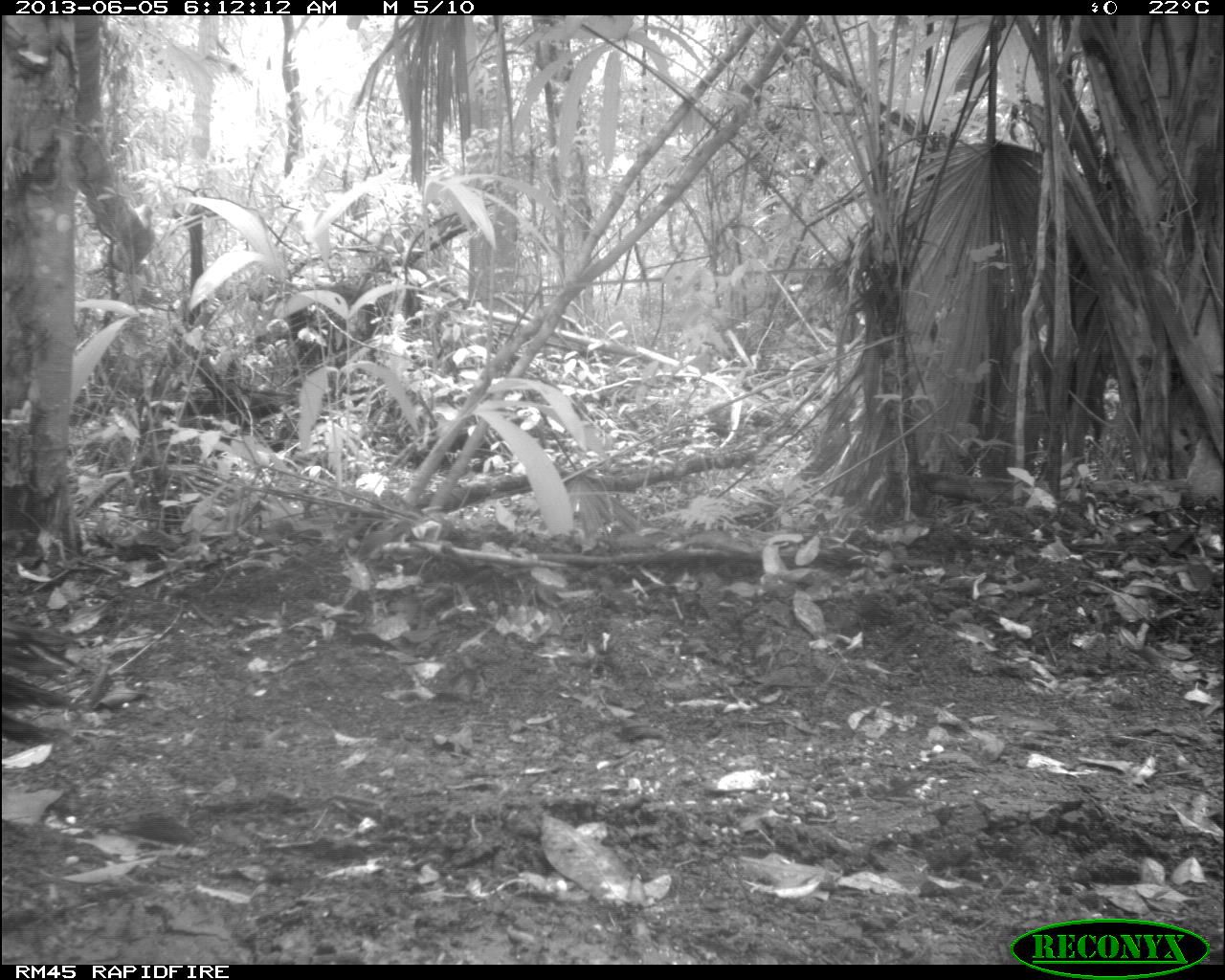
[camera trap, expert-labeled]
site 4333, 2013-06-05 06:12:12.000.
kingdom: Animalia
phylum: Chordata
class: Aves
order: Galliformes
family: Phasianidae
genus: Meleagris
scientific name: Meleagris ocellata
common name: ocellated turkey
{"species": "Meleagris ocellata (ocellated turkey)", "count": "1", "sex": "female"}